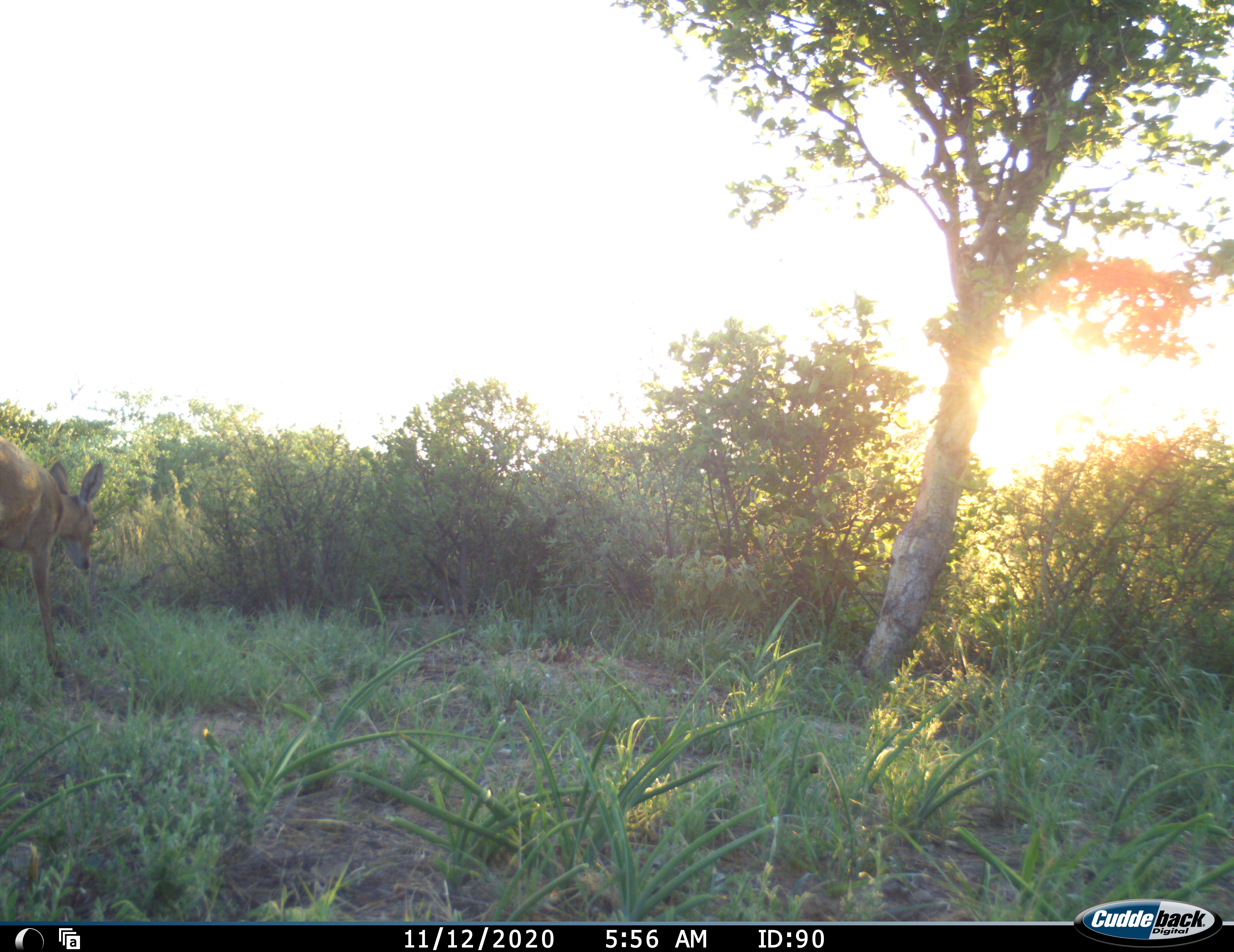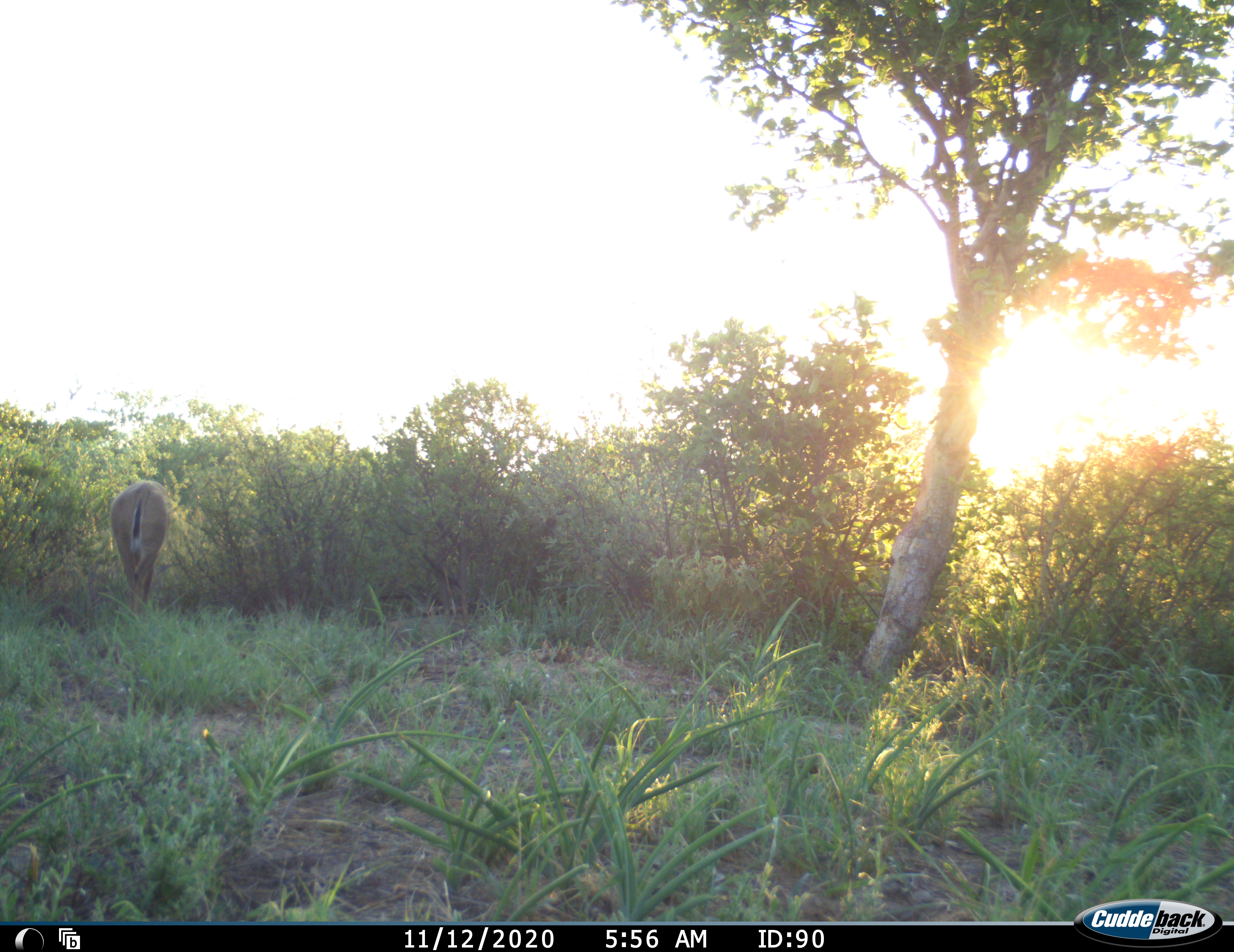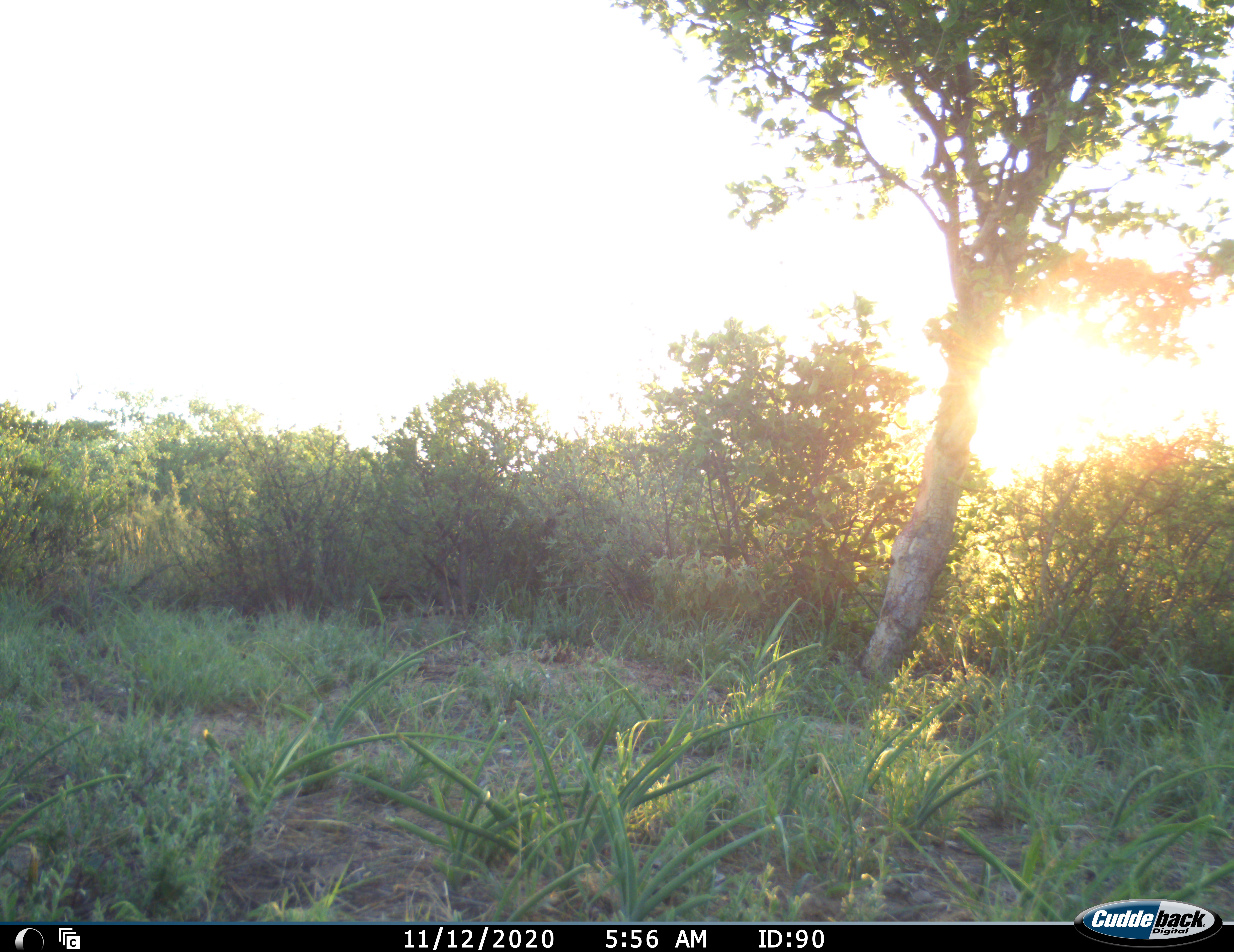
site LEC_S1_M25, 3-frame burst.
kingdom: Animalia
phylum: Chordata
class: Mammalia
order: Artiodactyla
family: Bovidae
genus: Sylvicapra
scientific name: Sylvicapra grimmia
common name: common duiker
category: duikercommongrey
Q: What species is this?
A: Duikercommongrey (common duiker) (Sylvicapra grimmia).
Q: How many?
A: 1.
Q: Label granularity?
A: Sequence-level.